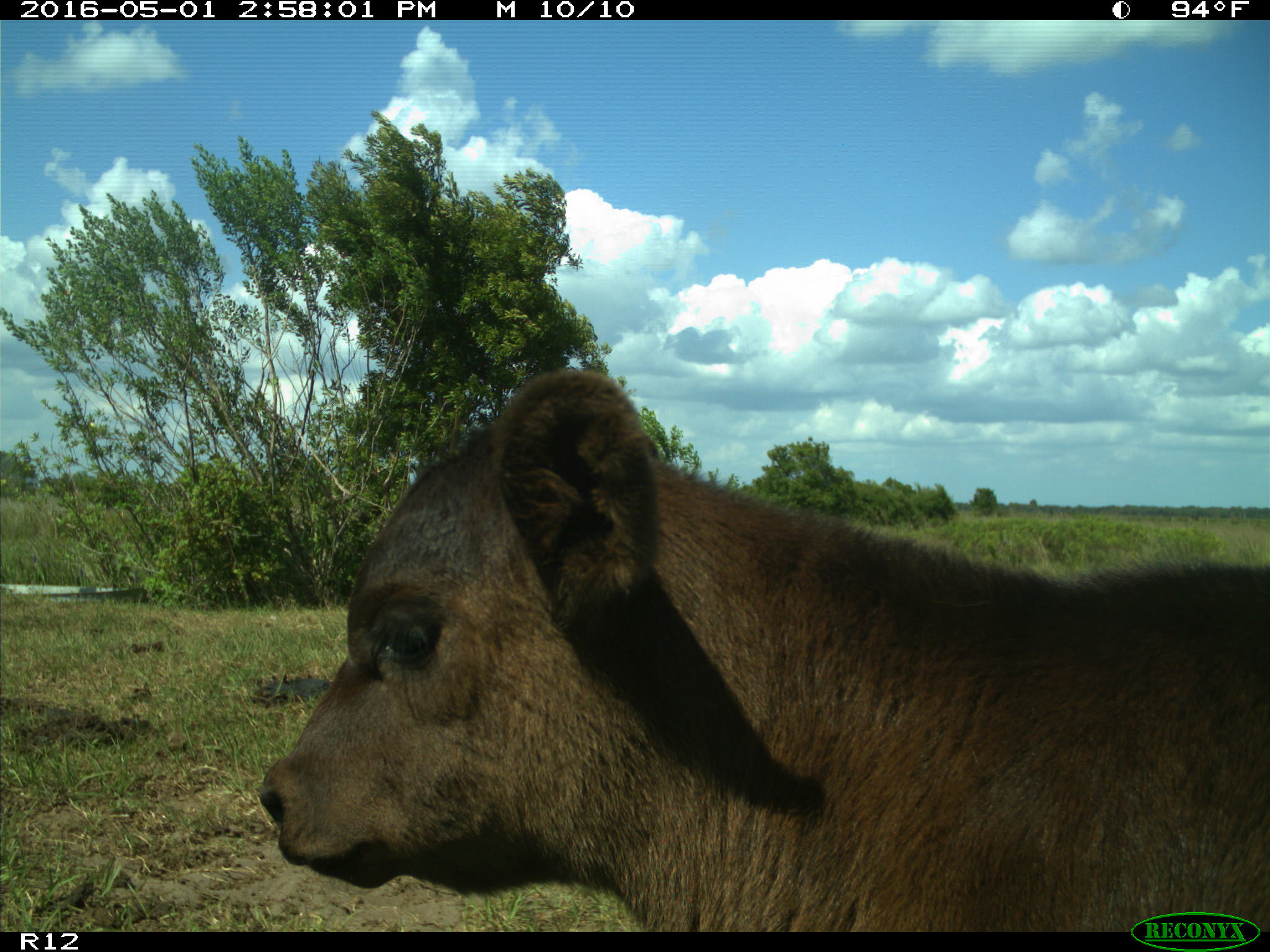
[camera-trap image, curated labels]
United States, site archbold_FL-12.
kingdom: Animalia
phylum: Chordata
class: Mammalia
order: Artiodactyla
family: Bovidae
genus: Bos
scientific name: Bos taurus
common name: domestic cow